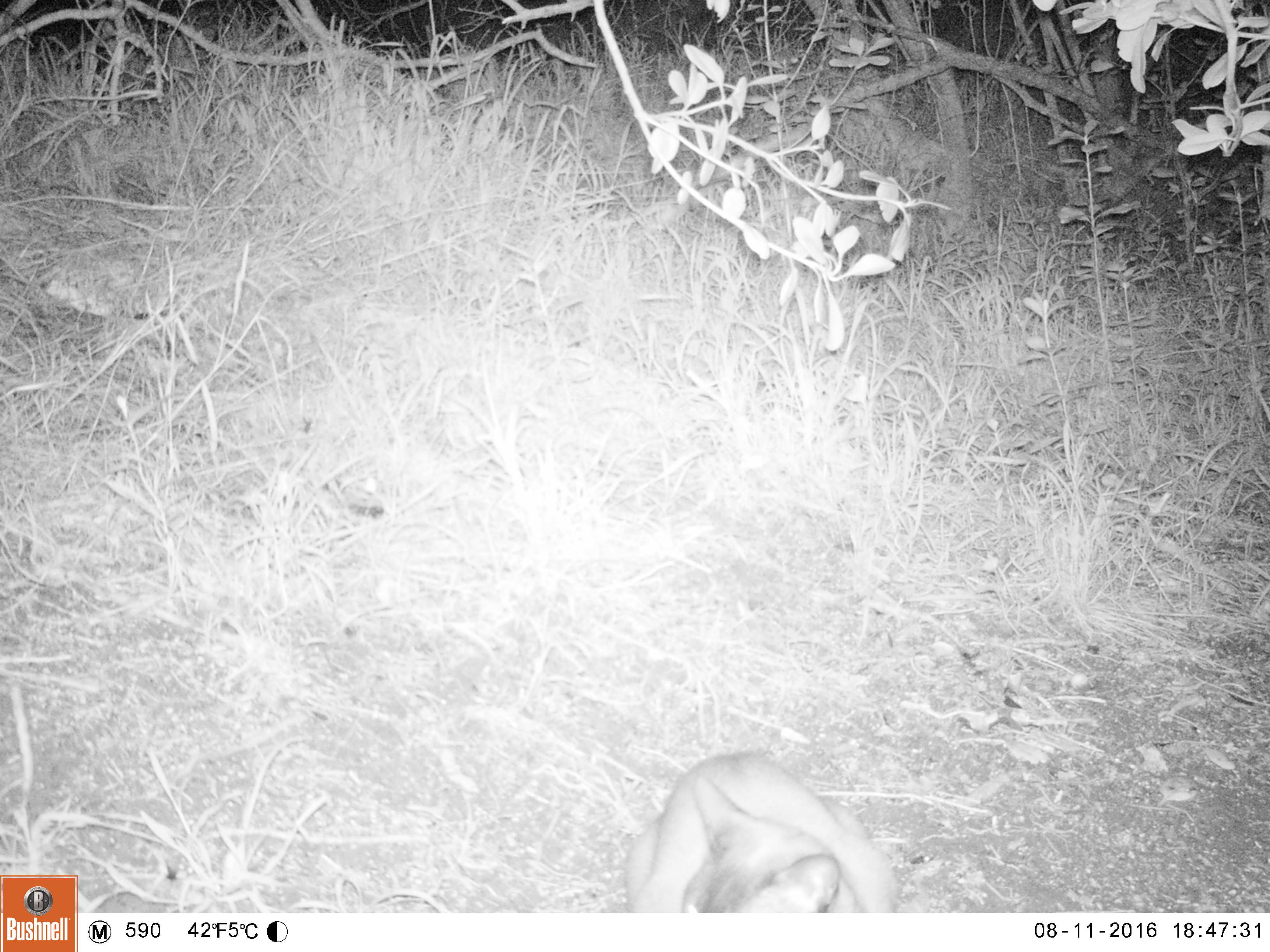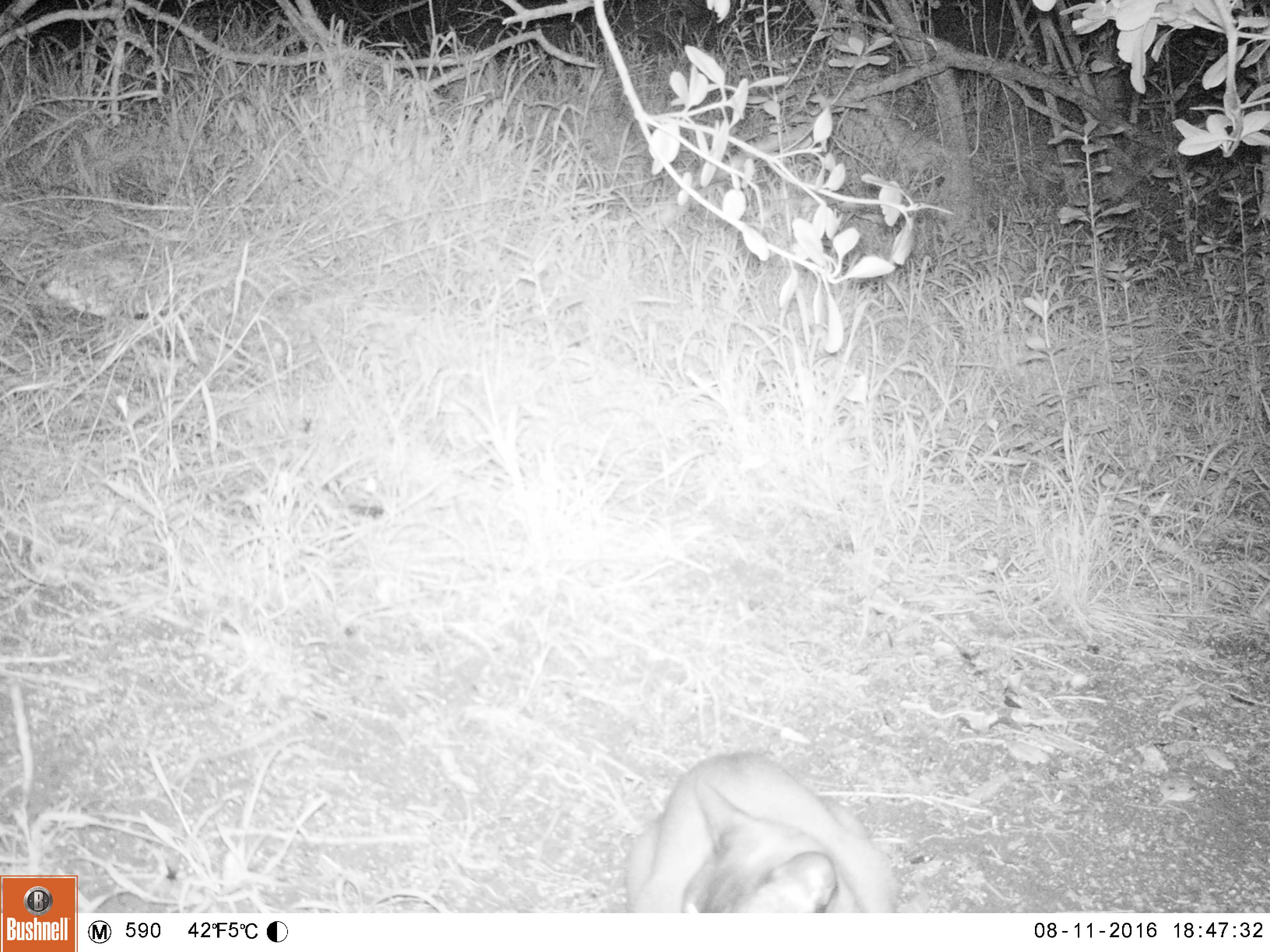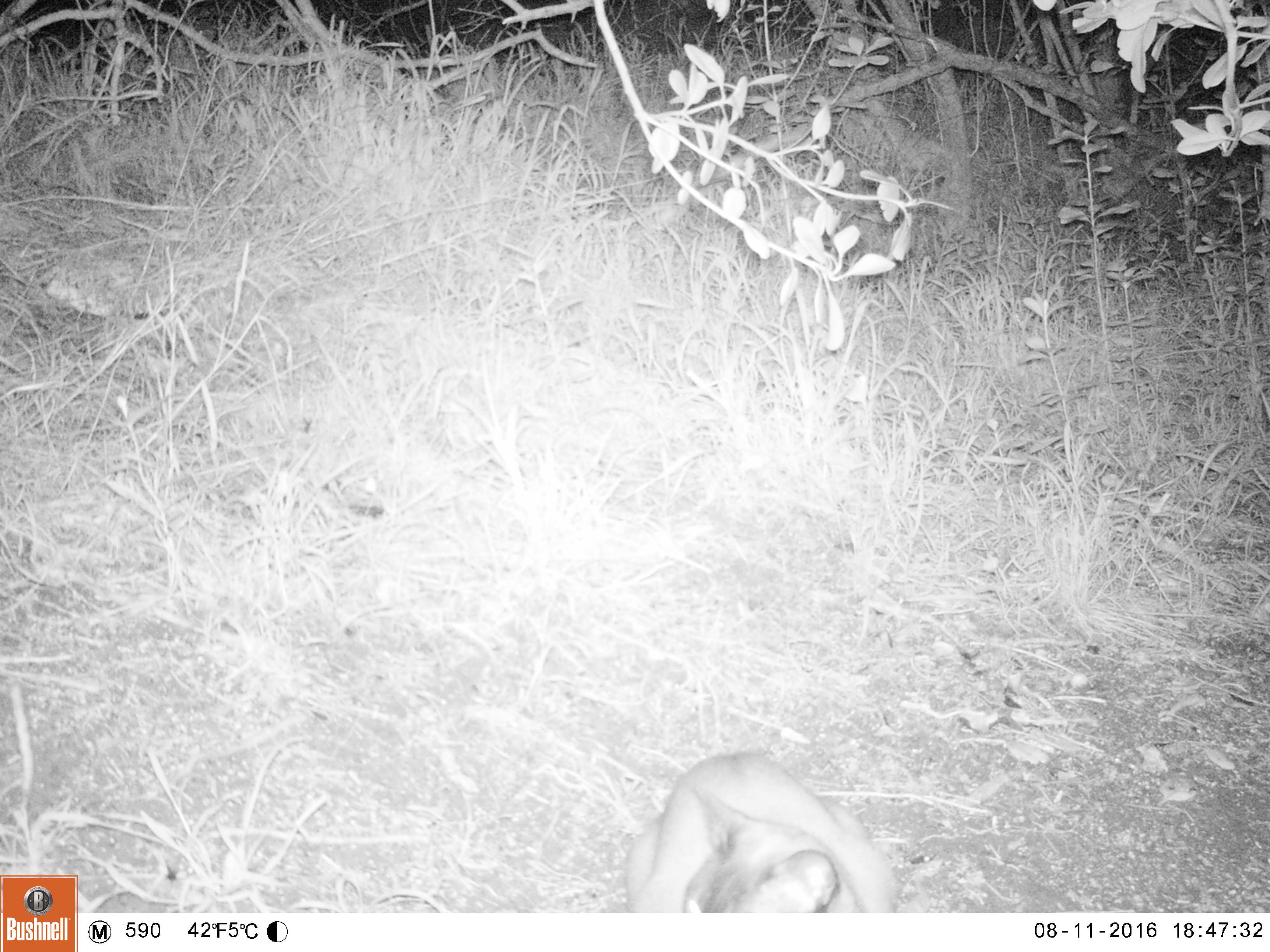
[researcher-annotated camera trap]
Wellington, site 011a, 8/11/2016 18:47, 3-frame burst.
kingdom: Animalia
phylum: Chordata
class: Mammalia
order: Carnivora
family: Felidae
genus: Felis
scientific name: Felis catus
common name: cat